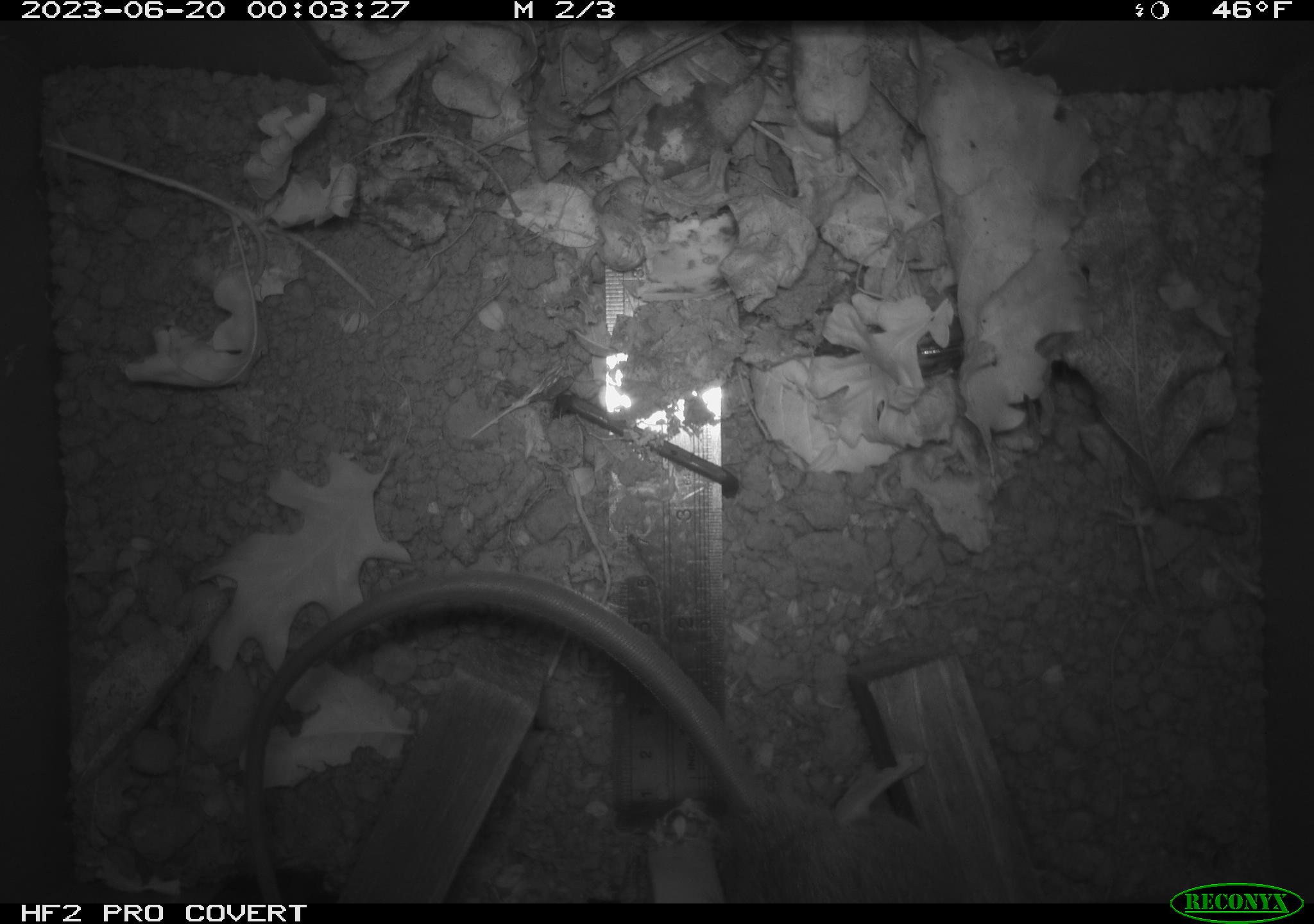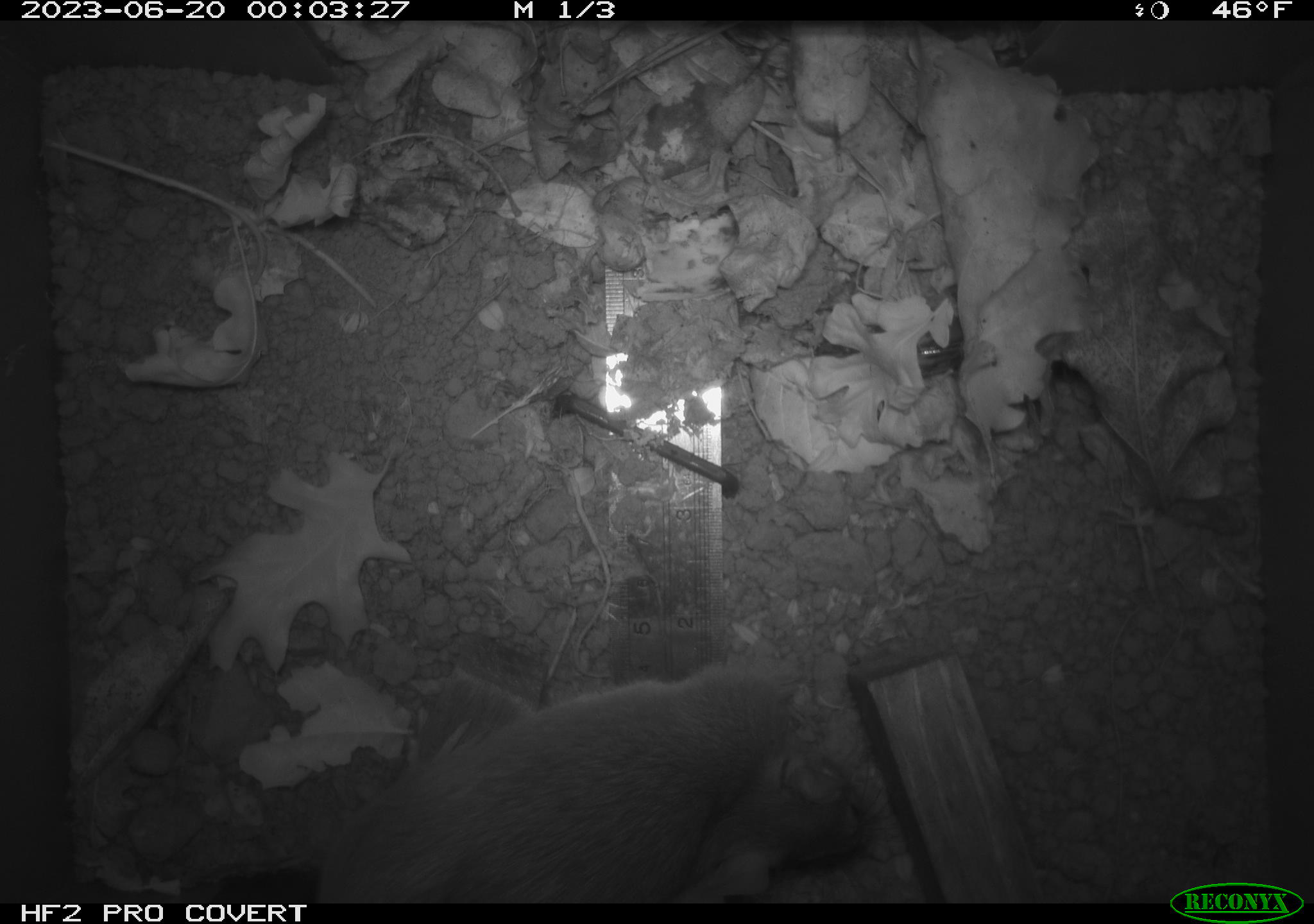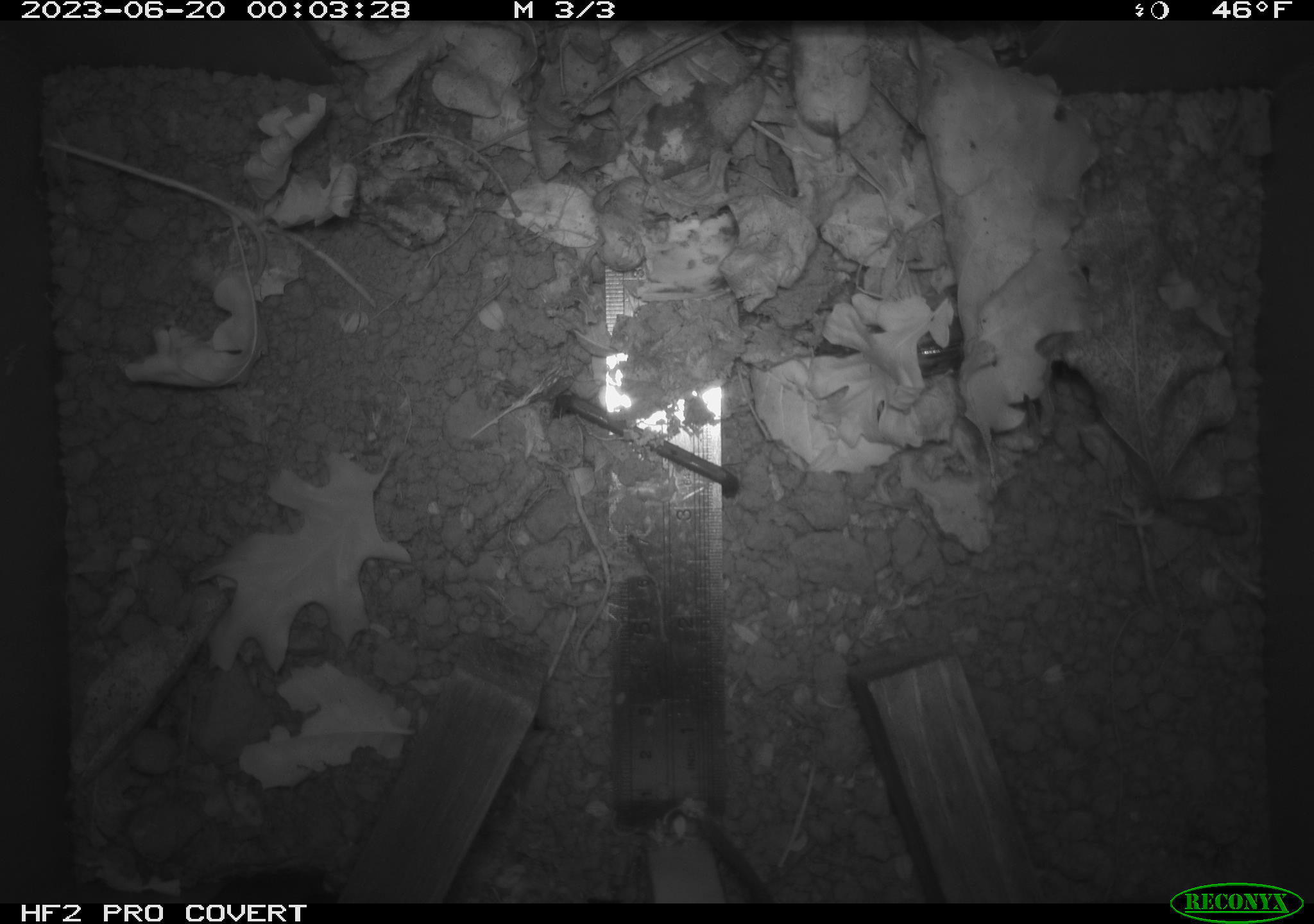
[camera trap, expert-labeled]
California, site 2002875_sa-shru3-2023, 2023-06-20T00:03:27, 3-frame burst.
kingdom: Animalia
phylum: Chordata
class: Mammalia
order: Rodentia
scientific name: Rodentia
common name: mouse species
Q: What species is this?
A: Mouse species (Rodentia).